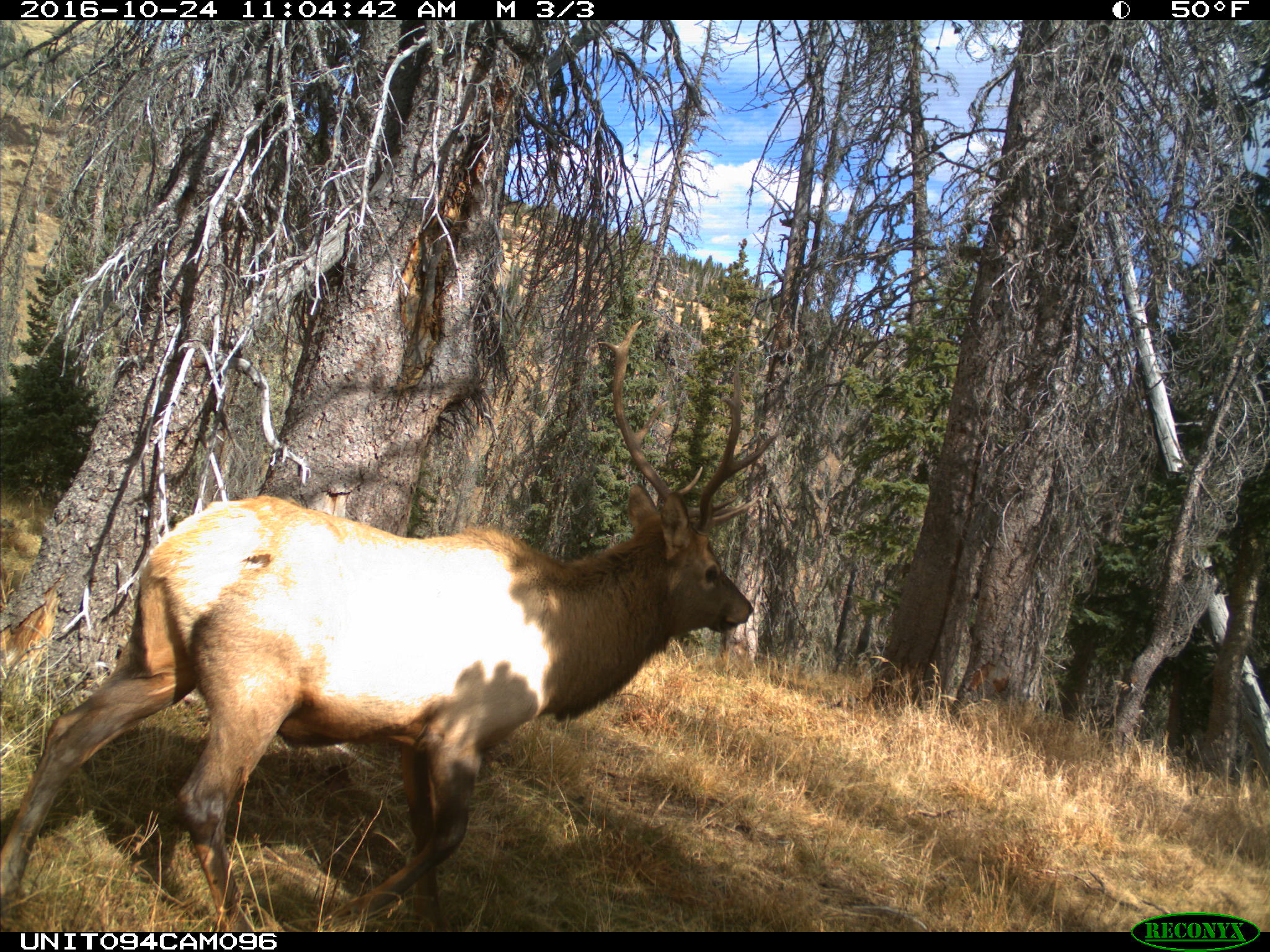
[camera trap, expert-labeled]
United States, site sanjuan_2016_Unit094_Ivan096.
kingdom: Animalia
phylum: Chordata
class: Mammalia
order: Artiodactyla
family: Cervidae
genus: Cervus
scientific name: Cervus elaphus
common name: red deer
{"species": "Cervus elaphus (red deer)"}